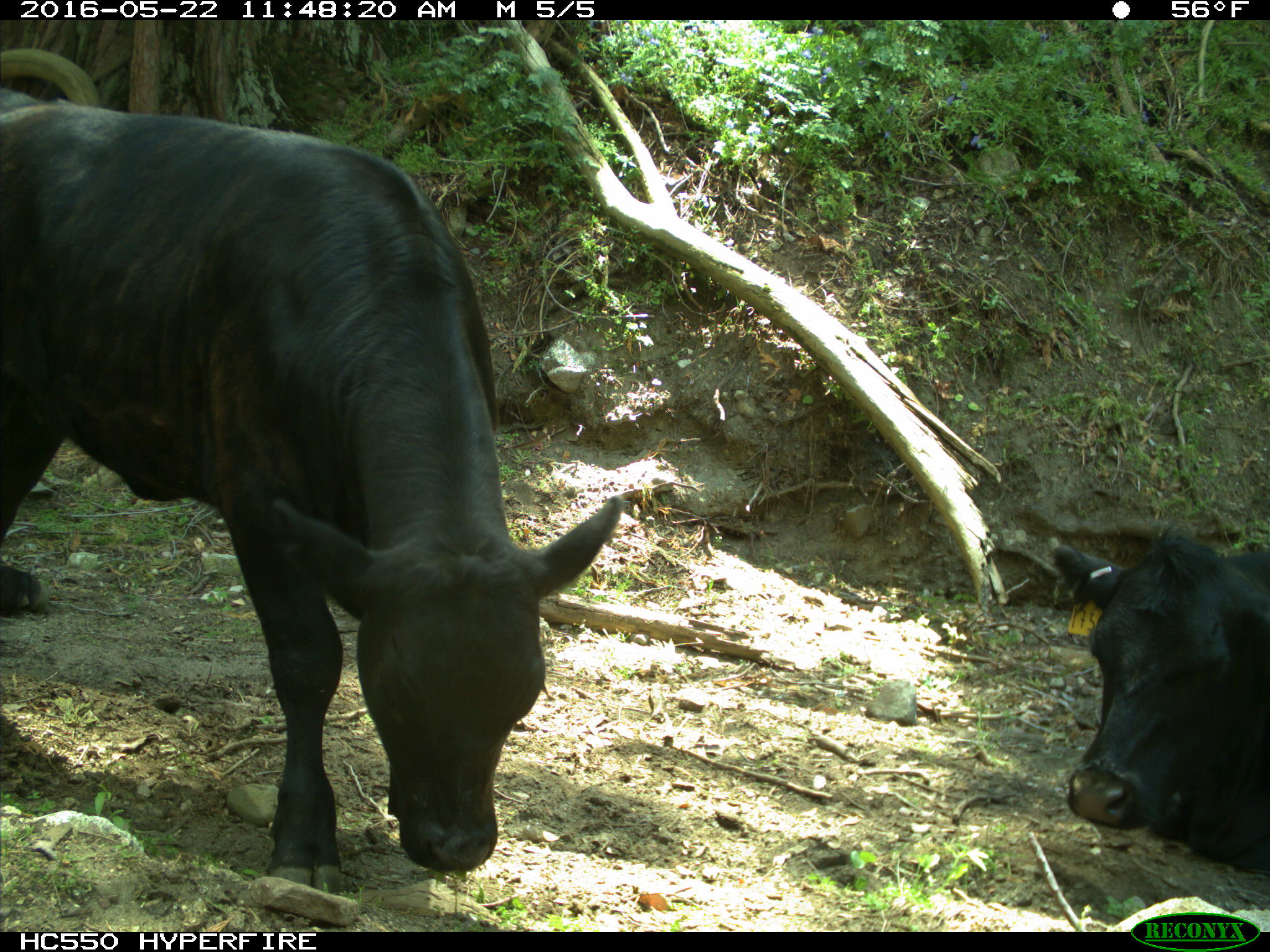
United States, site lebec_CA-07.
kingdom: Animalia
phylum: Chordata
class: Mammalia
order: Artiodactyla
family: Bovidae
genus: Bos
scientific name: Bos taurus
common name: domestic cow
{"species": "Bos taurus (domestic cow)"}